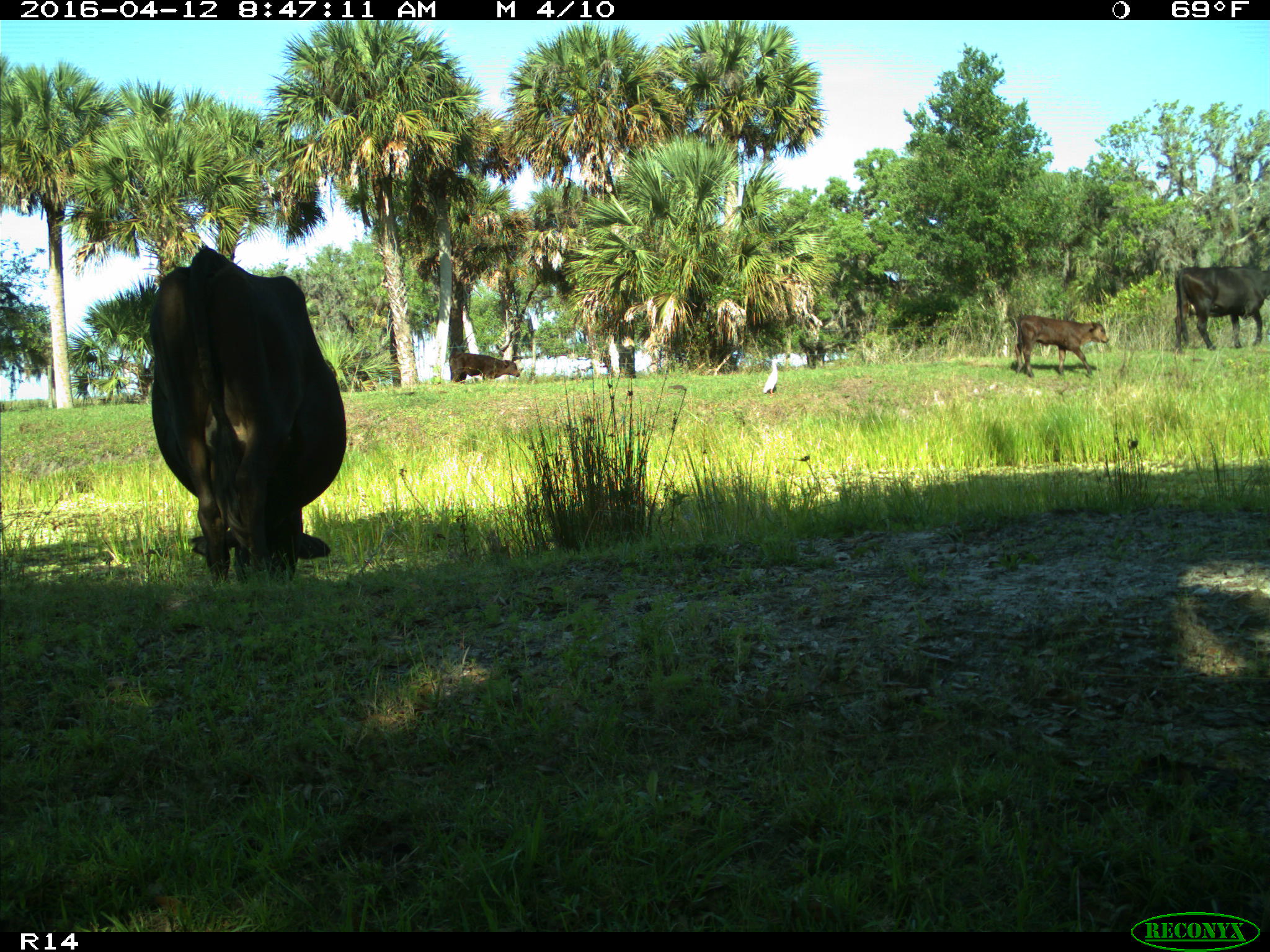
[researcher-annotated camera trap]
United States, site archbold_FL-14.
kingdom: Animalia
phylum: Chordata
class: Mammalia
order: Artiodactyla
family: Bovidae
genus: Bos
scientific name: Bos taurus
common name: domestic cow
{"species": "Bos taurus (domestic cow)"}